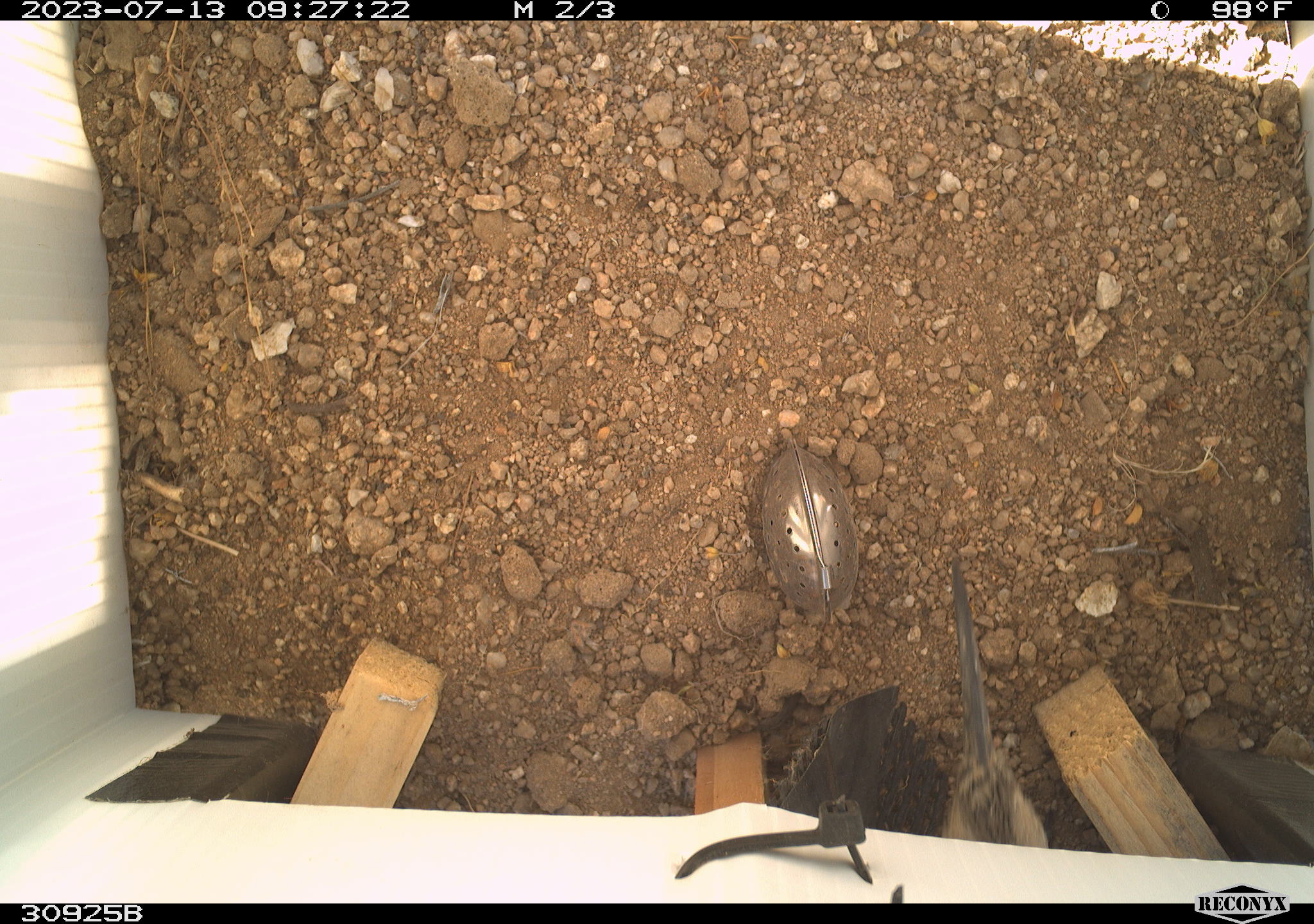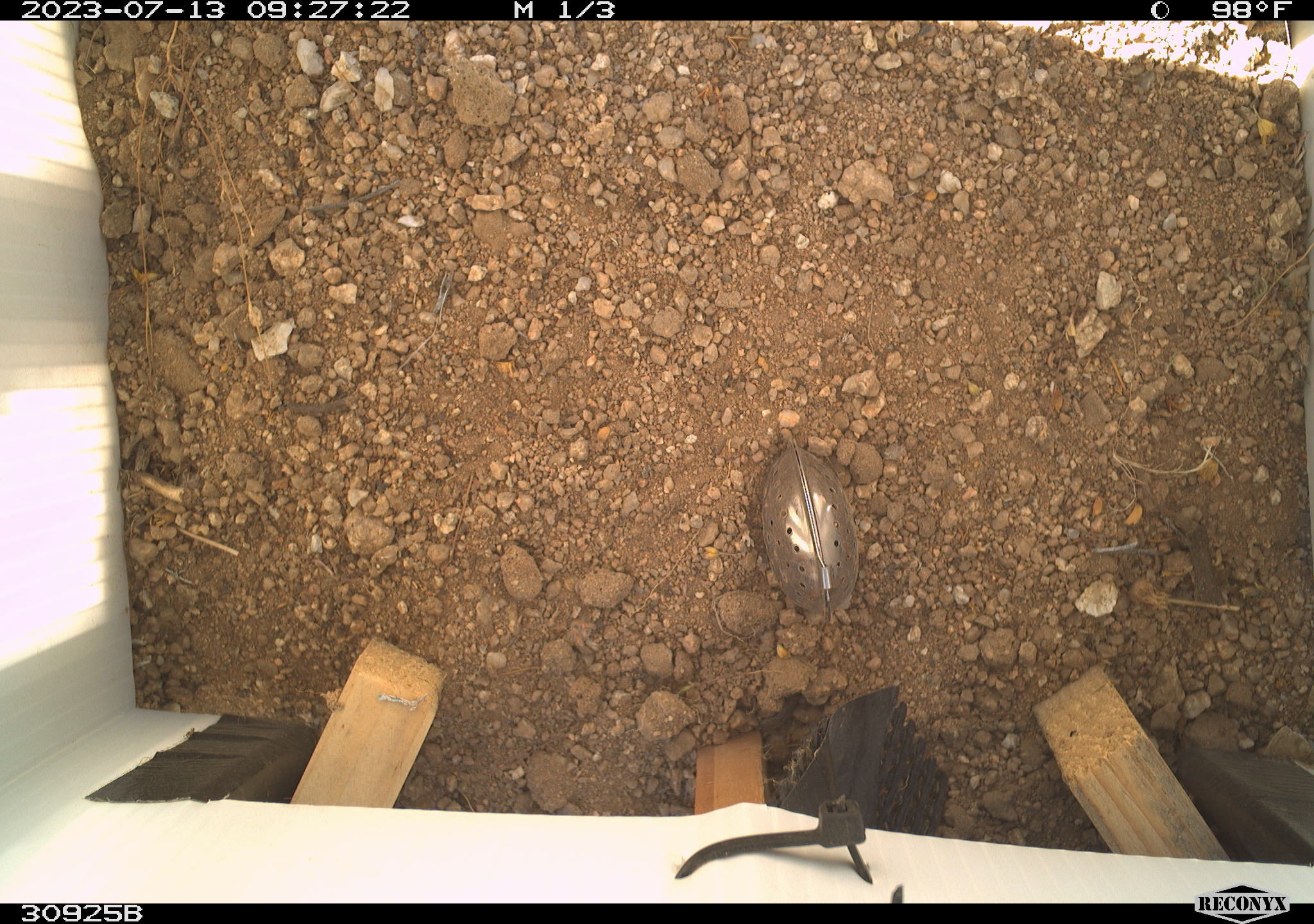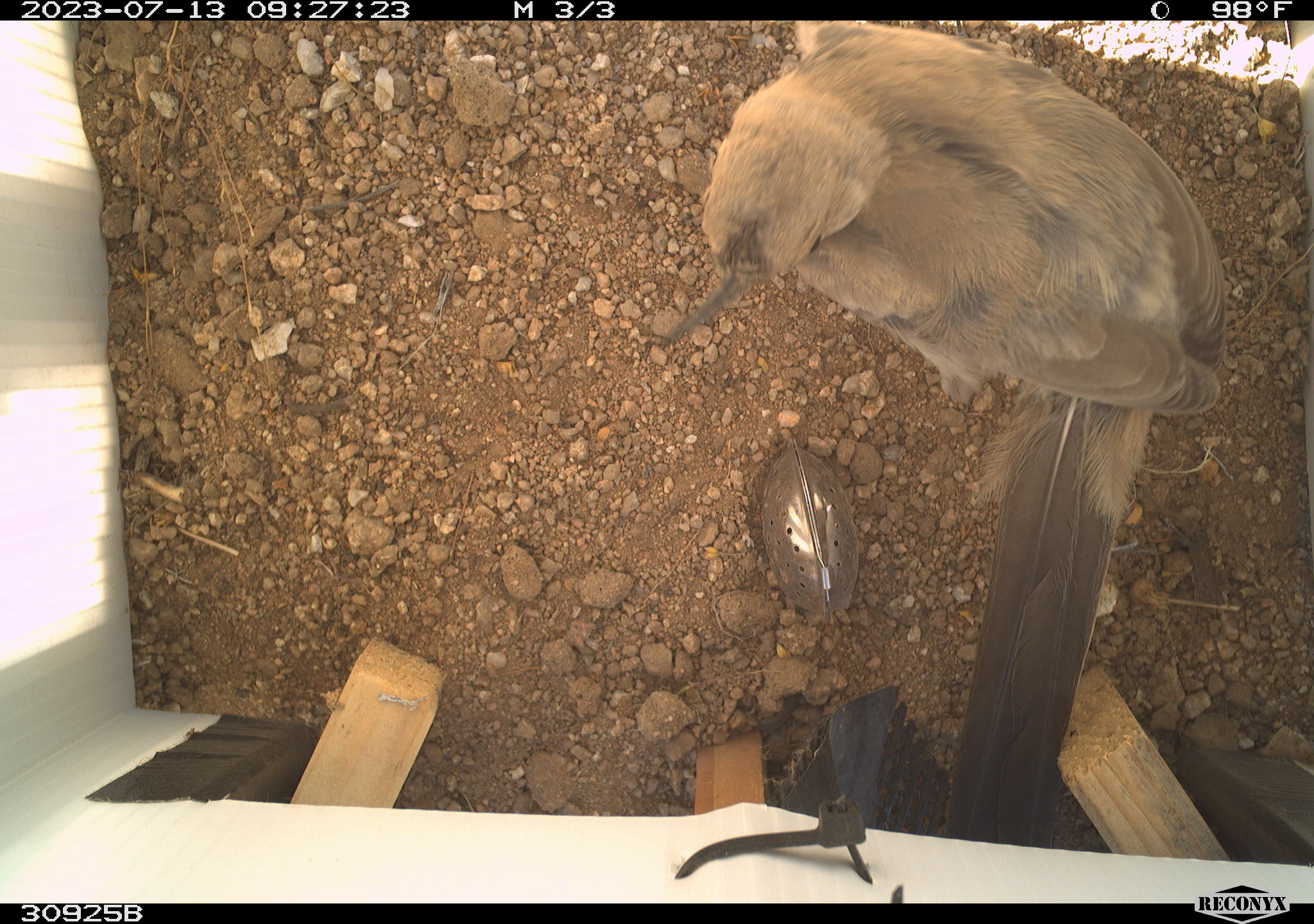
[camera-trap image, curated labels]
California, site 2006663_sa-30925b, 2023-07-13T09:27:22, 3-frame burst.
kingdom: Animalia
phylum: Chordata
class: Aves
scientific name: Aves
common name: bird